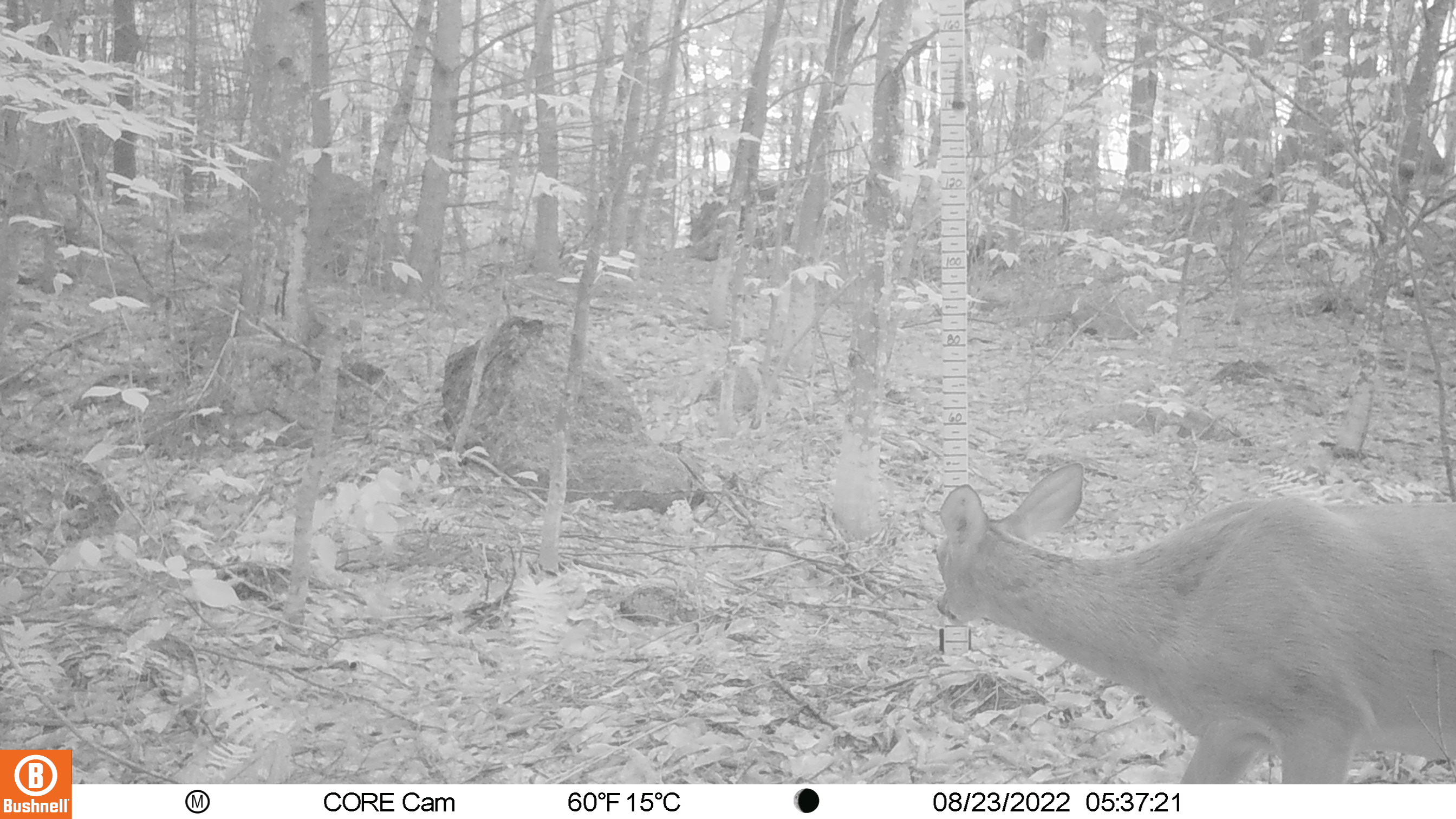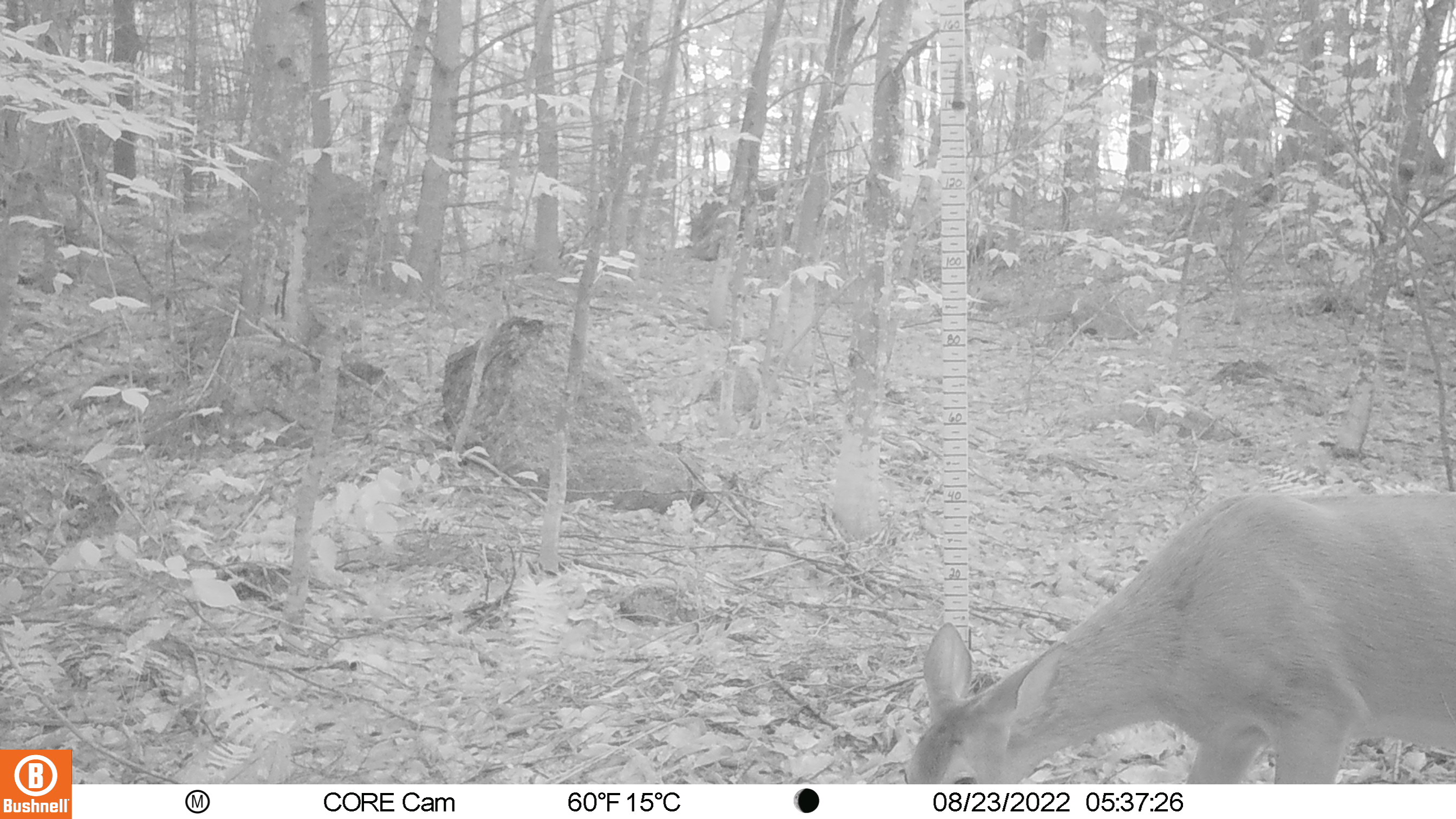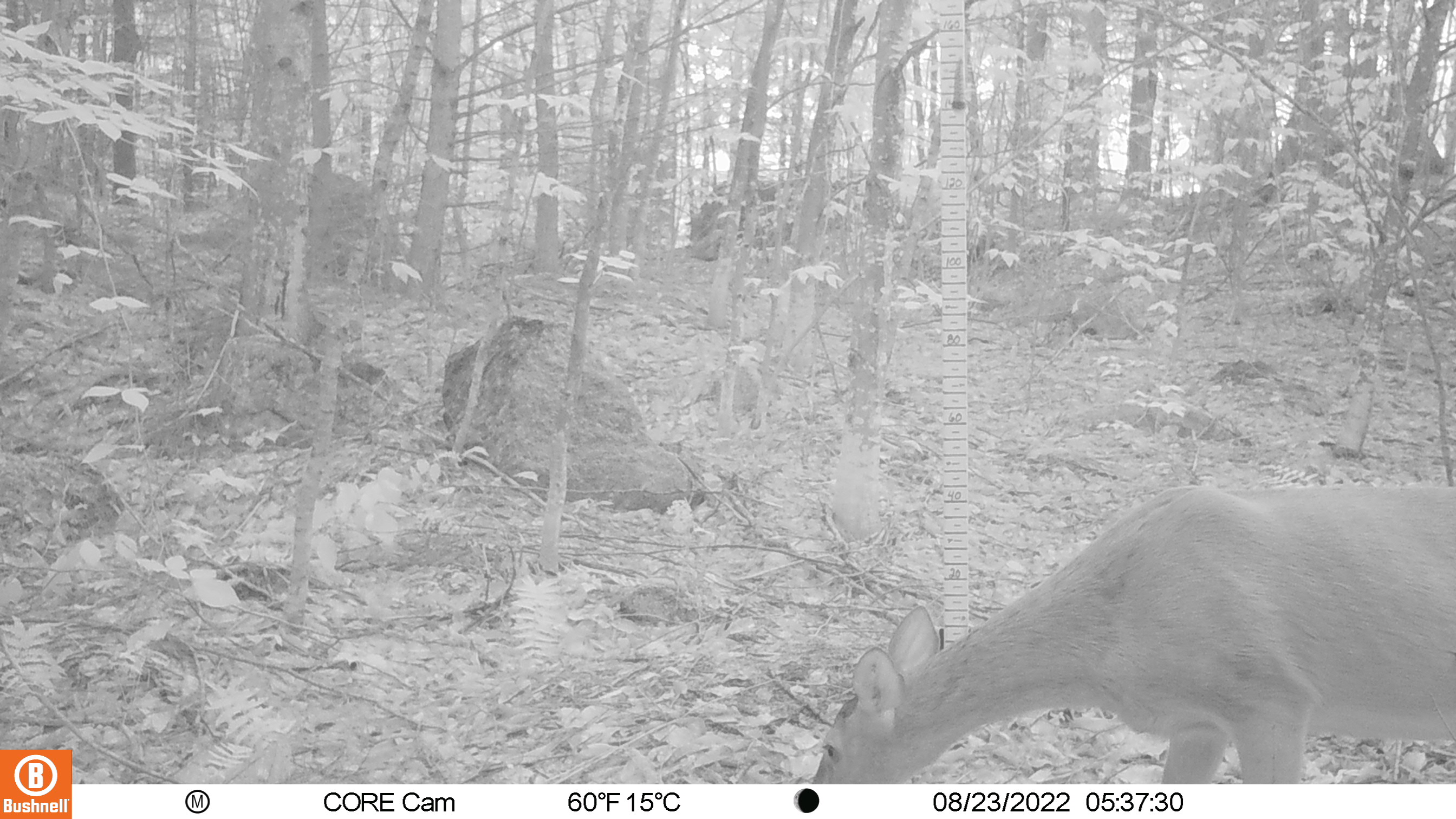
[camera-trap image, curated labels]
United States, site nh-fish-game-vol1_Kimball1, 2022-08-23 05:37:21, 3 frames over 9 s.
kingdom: Animalia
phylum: Chordata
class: Mammalia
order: Artiodactyla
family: Cervidae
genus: Odocoileus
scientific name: Odocoileus virginianus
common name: white-tailed deer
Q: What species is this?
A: White-tailed deer (Odocoileus virginianus).